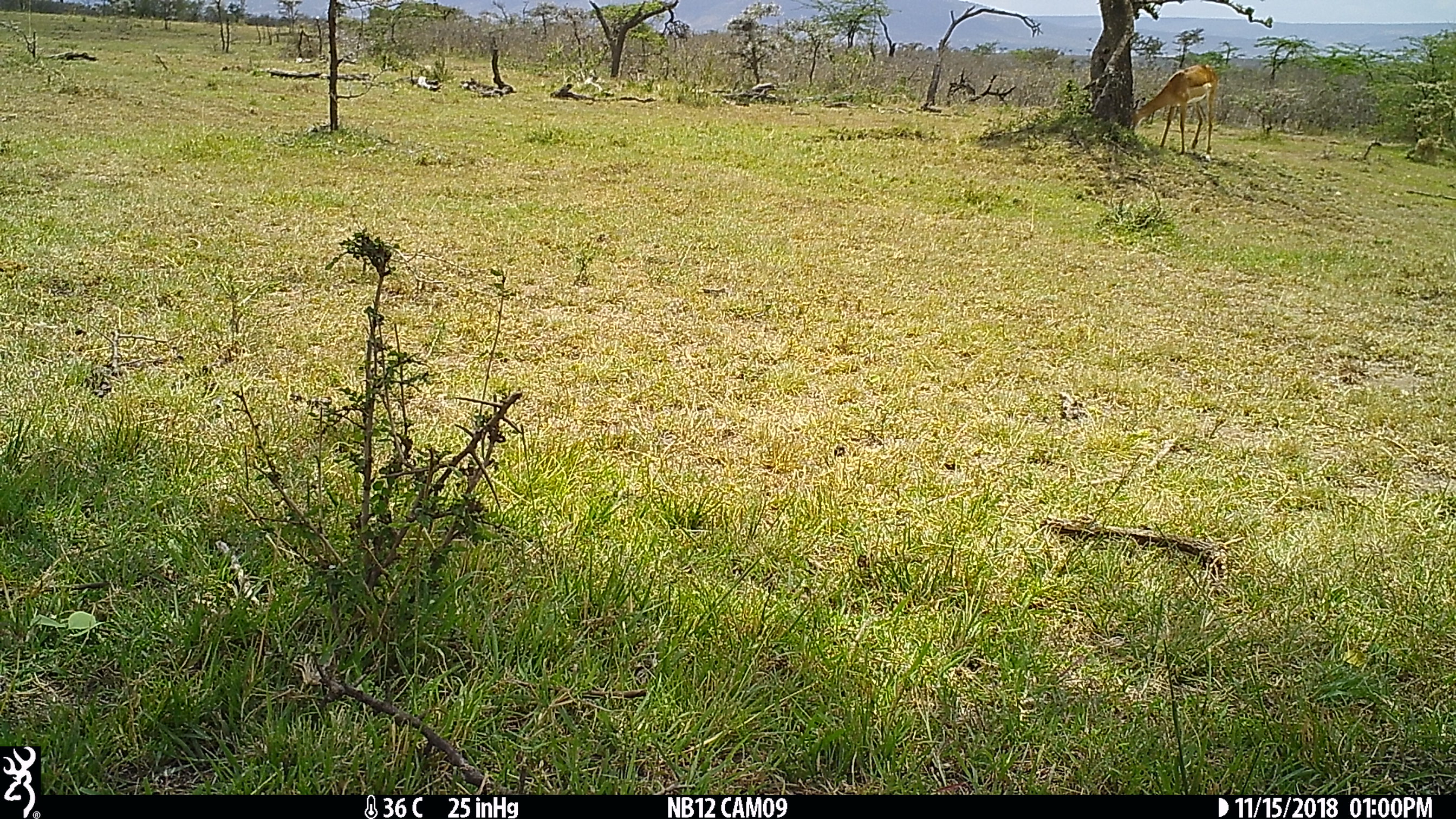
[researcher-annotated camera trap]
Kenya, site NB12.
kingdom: Animalia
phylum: Chordata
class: Mammalia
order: Artiodactyla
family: Bovidae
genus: Aepyceros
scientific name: Aepyceros melampus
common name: impala